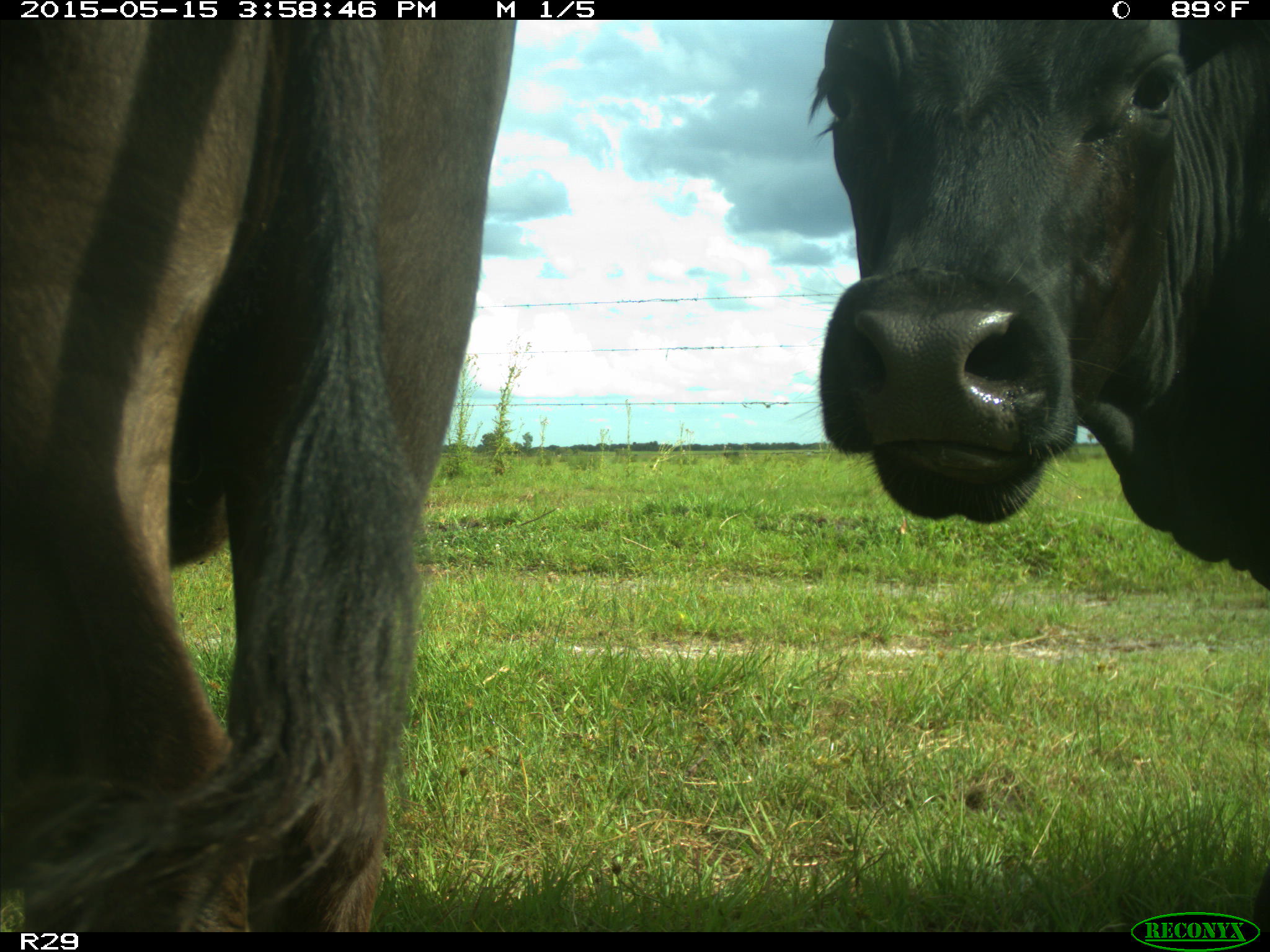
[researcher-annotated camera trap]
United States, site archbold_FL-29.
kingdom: Animalia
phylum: Chordata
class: Mammalia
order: Artiodactyla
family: Bovidae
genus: Bos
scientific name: Bos taurus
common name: domestic cow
Bos taurus (domestic cow).